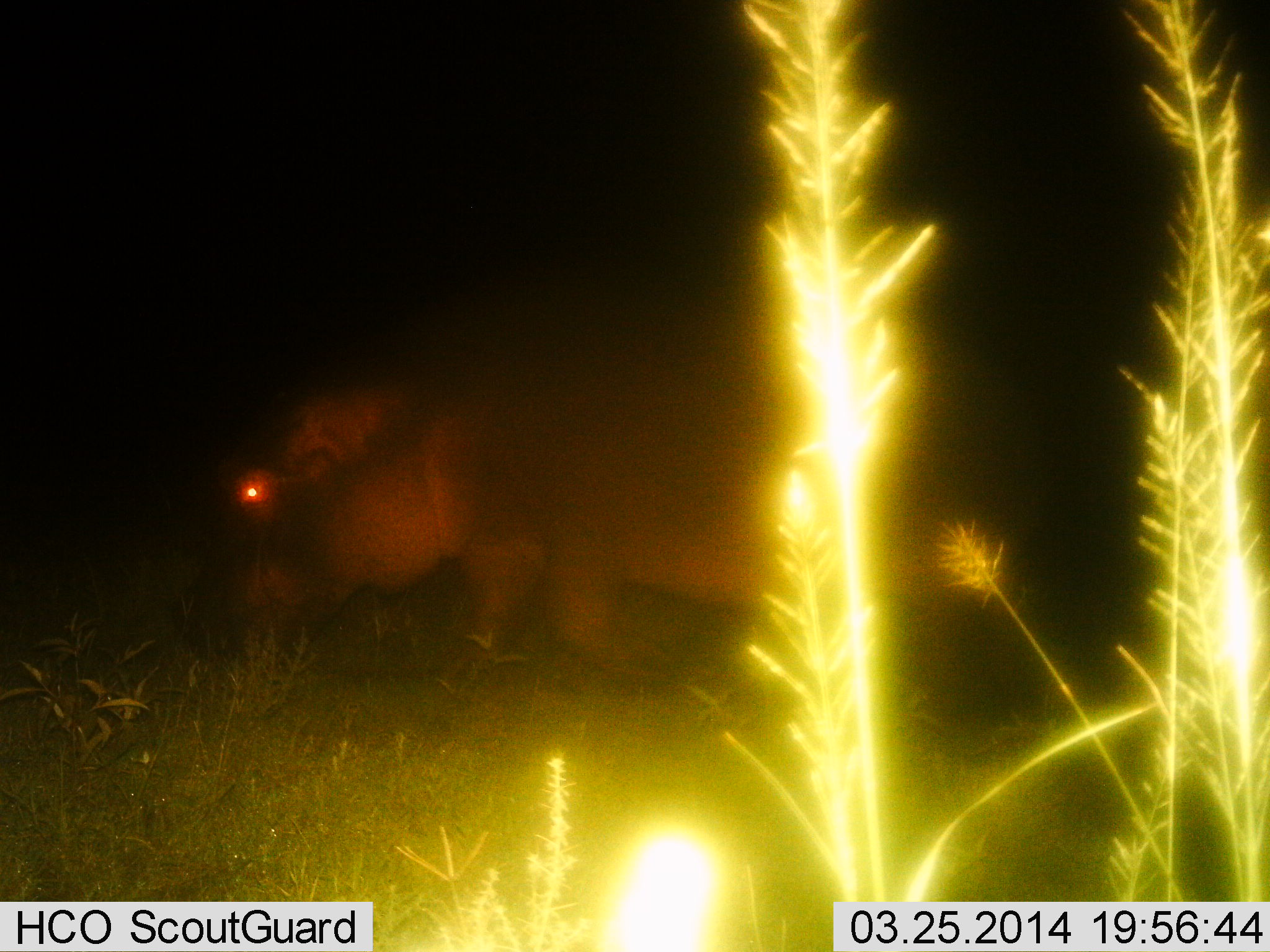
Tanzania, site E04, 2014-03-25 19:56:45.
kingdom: Animalia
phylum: Chordata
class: Mammalia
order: Artiodactyla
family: Hippopotamidae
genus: Hippopotamus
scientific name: Hippopotamus amphibius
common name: hippopotamus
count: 1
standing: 50%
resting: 0%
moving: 40%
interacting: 0%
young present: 0%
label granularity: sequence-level